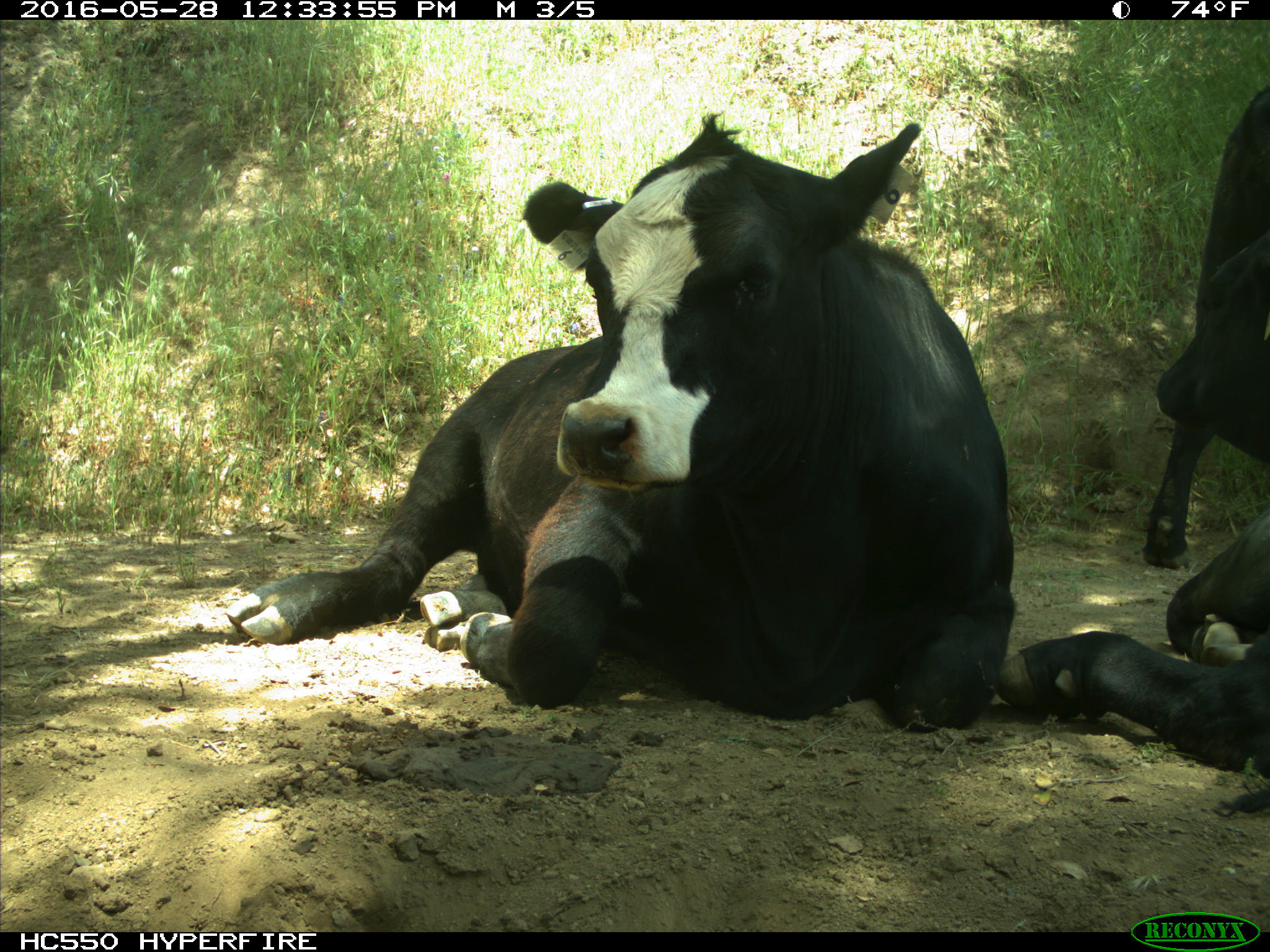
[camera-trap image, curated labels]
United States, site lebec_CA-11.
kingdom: Animalia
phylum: Chordata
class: Mammalia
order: Artiodactyla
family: Bovidae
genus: Bos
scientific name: Bos taurus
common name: domestic cow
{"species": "Bos taurus (domestic cow)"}